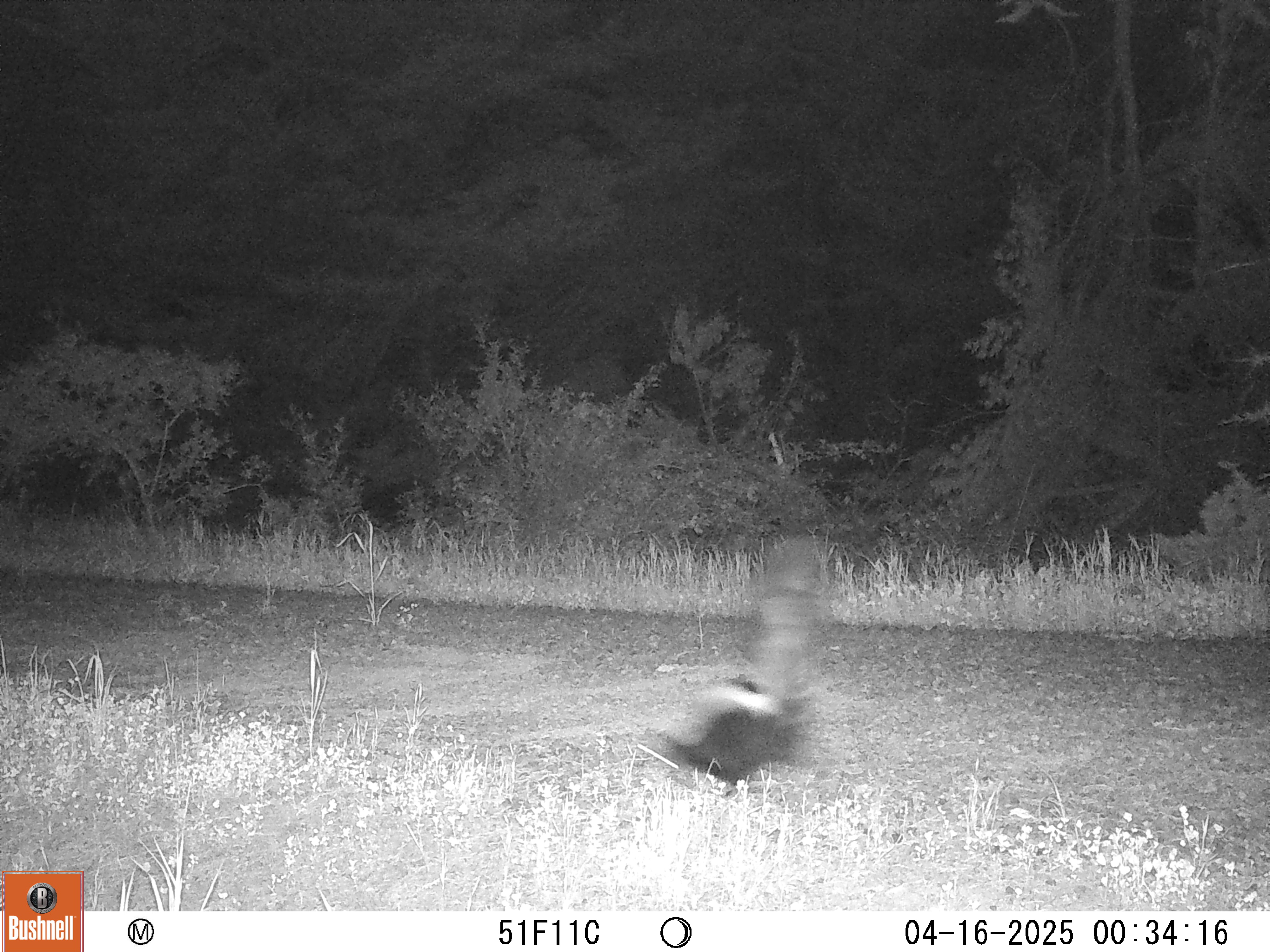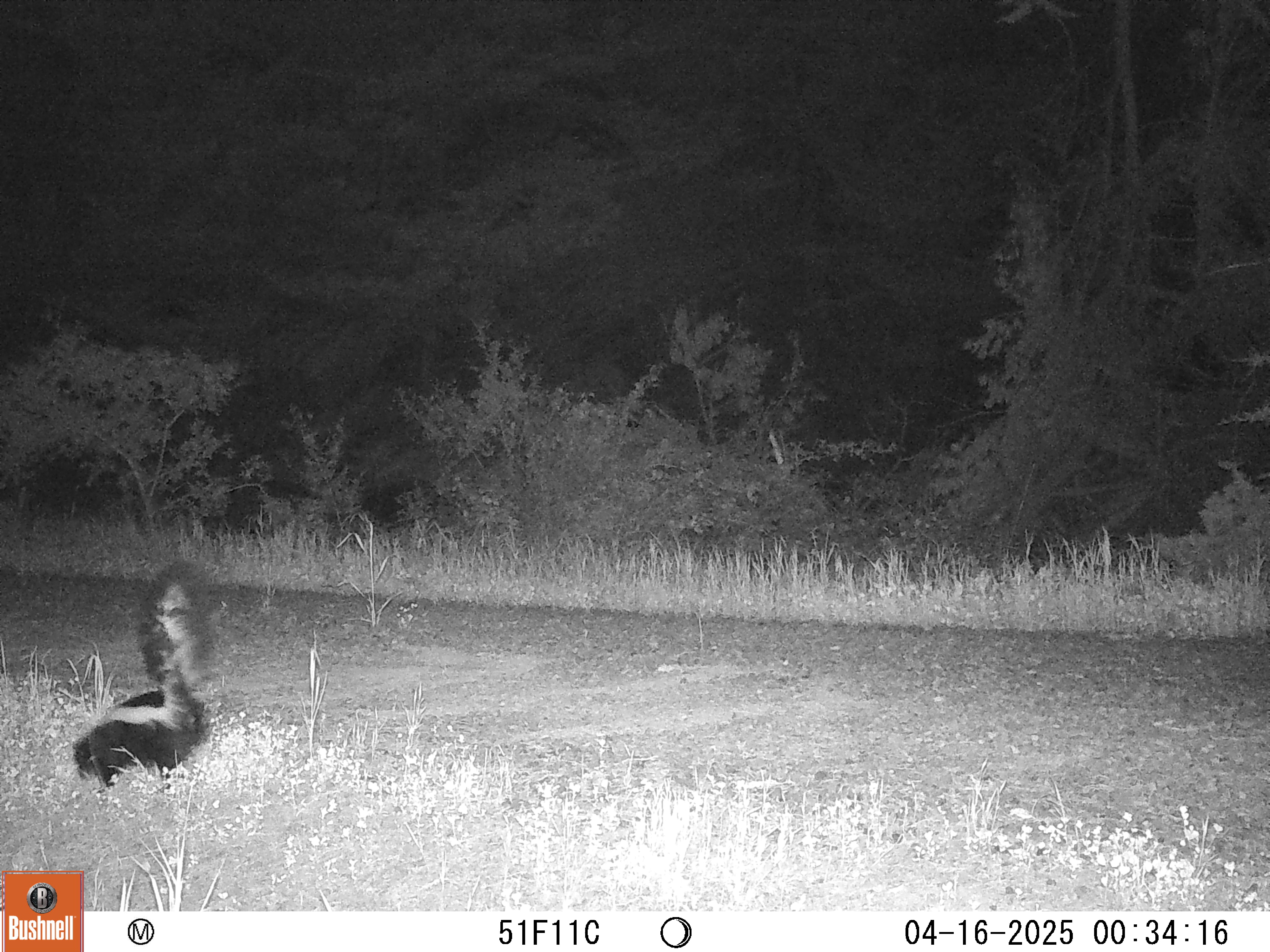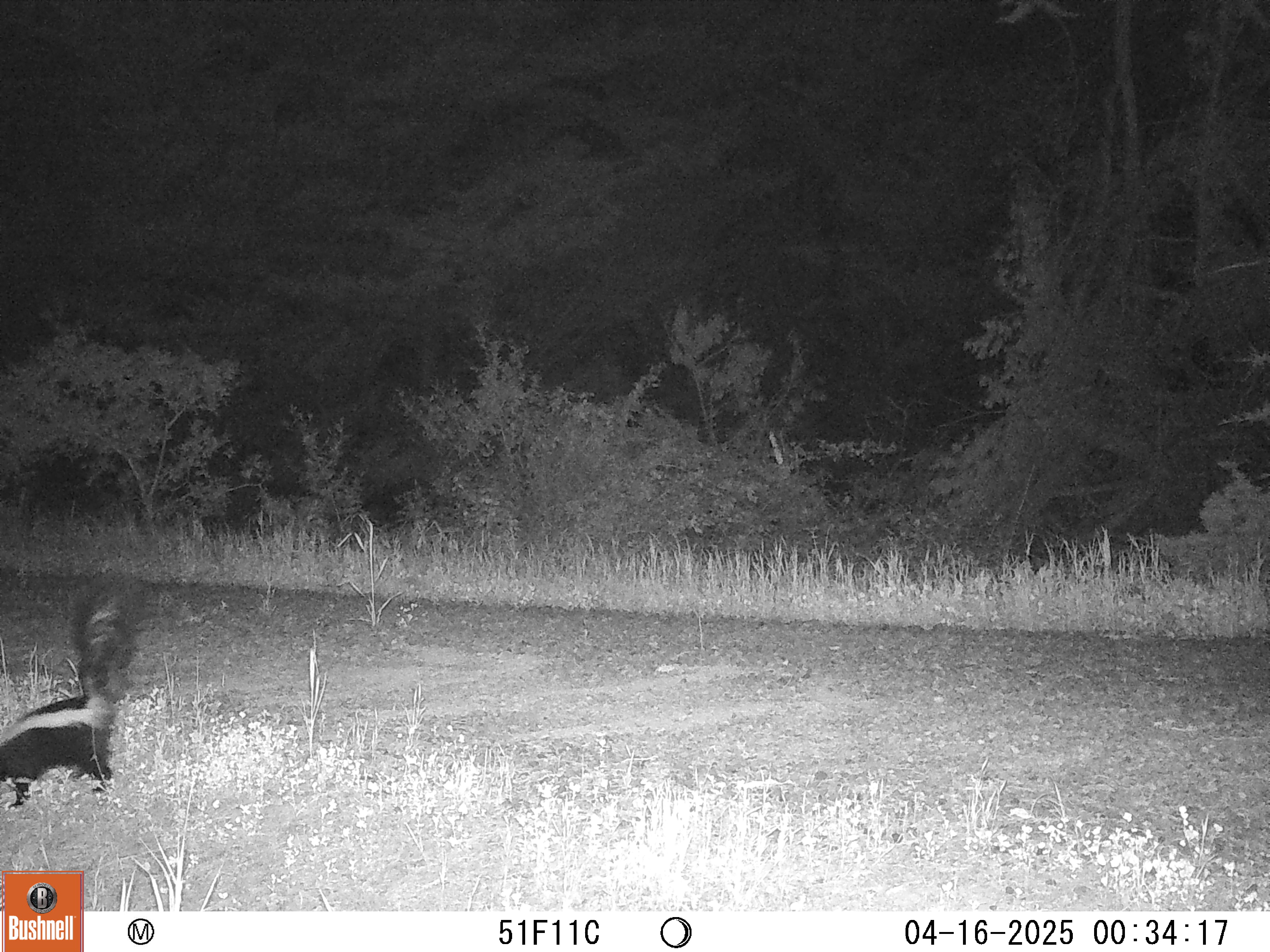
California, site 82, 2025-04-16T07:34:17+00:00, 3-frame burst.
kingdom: Animalia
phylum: Chordata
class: Mammalia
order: Carnivora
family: Mephitidae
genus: Mephitis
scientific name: Mephitis mephitis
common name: striped skunk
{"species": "striped skunk (Mephitis mephitis)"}